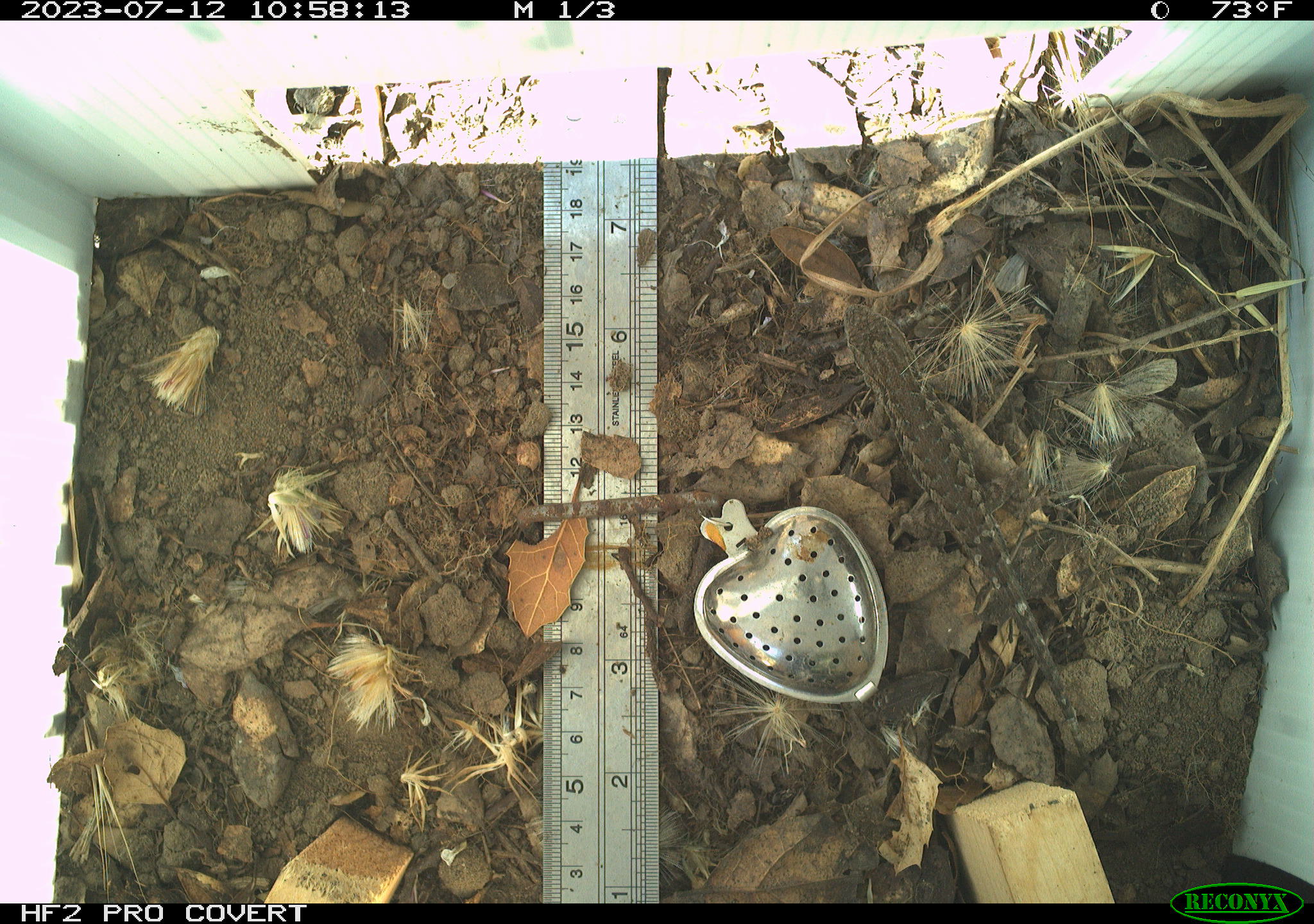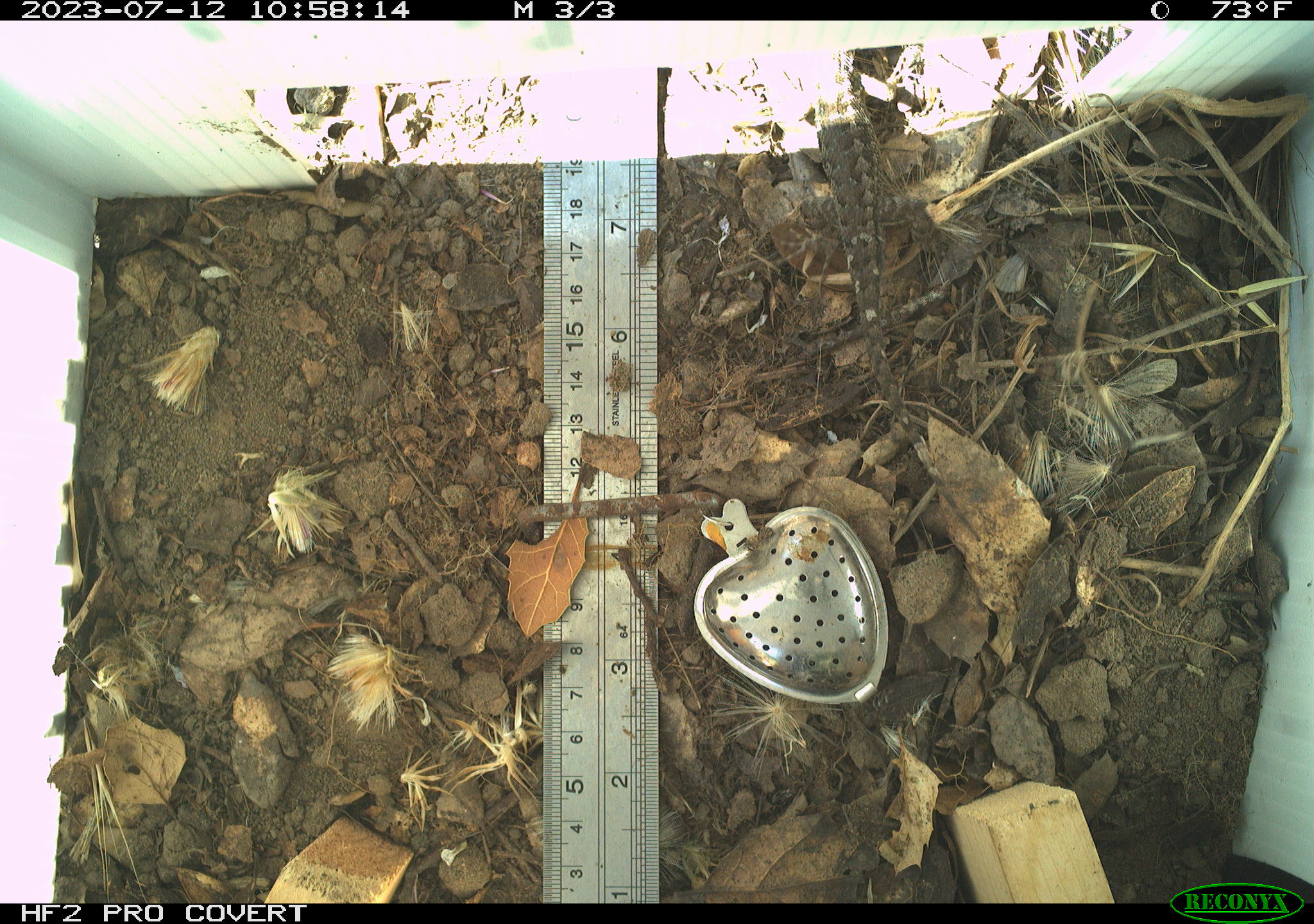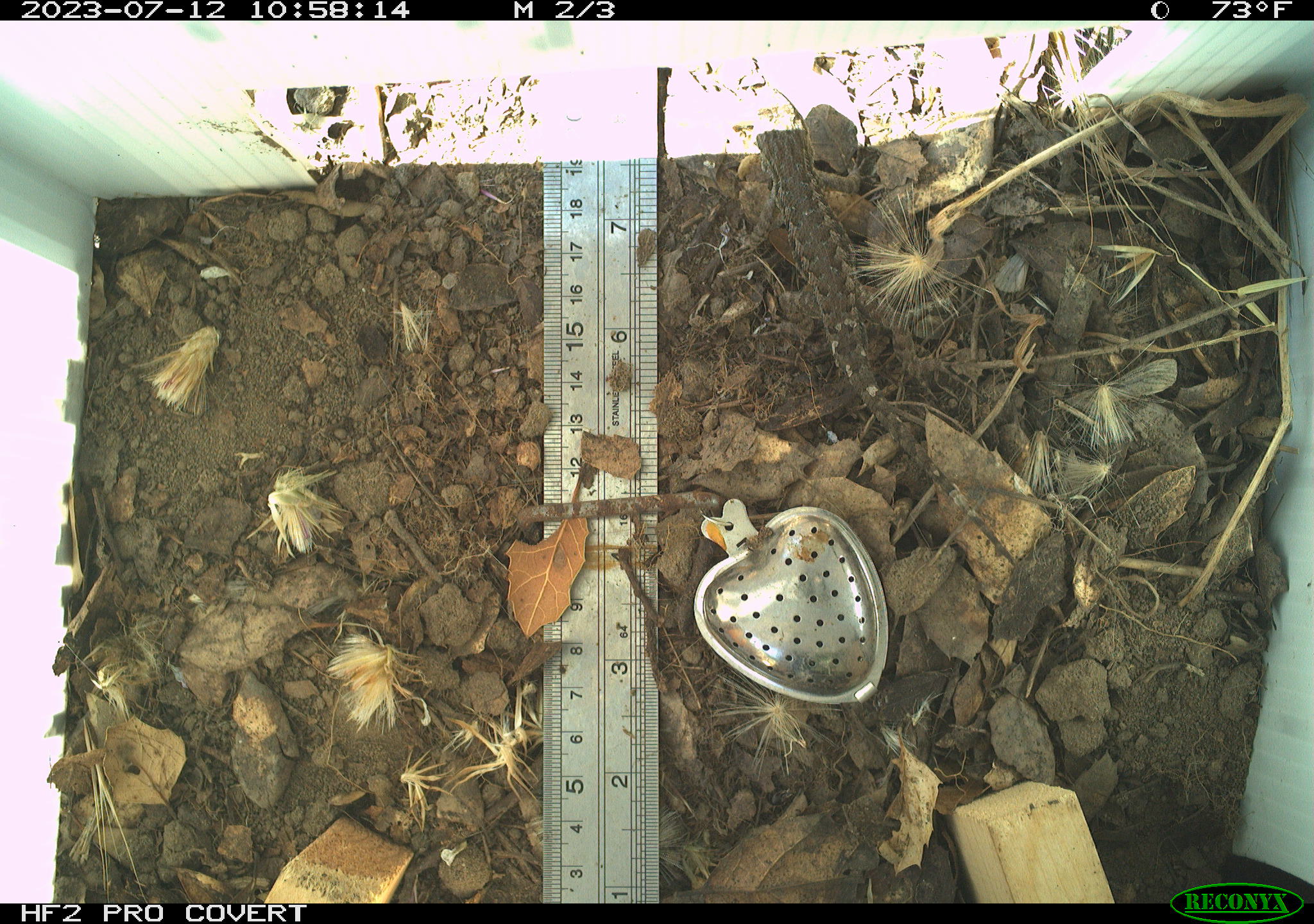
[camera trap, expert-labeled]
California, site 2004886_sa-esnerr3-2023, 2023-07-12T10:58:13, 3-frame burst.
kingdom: Animalia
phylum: Chordata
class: Reptilia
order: Squamata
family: Phrynosomatidae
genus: Sceloporus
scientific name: Sceloporus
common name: spiny lizards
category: sceloporus species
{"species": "sceloporus species (spiny lizards) (Sceloporus)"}